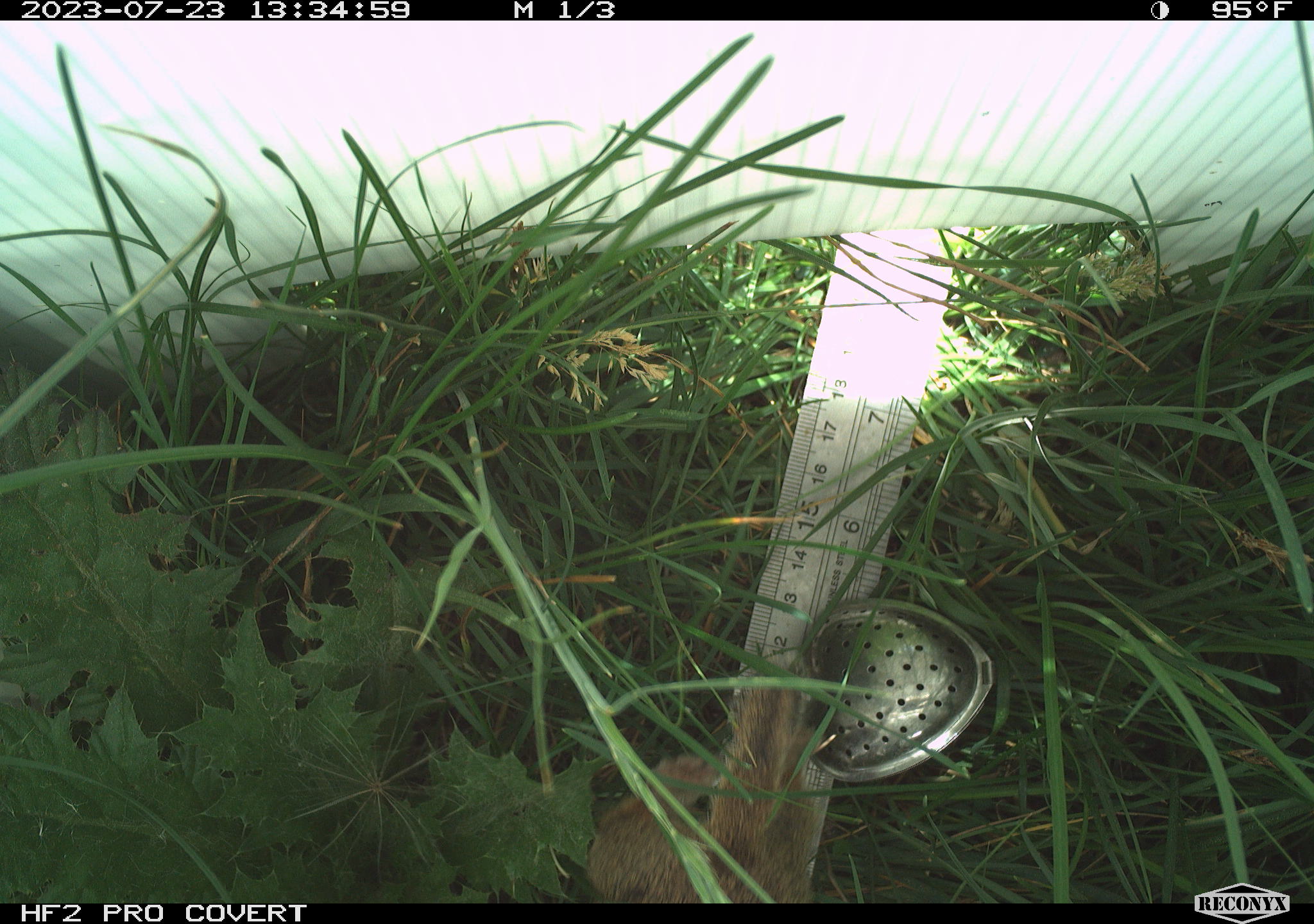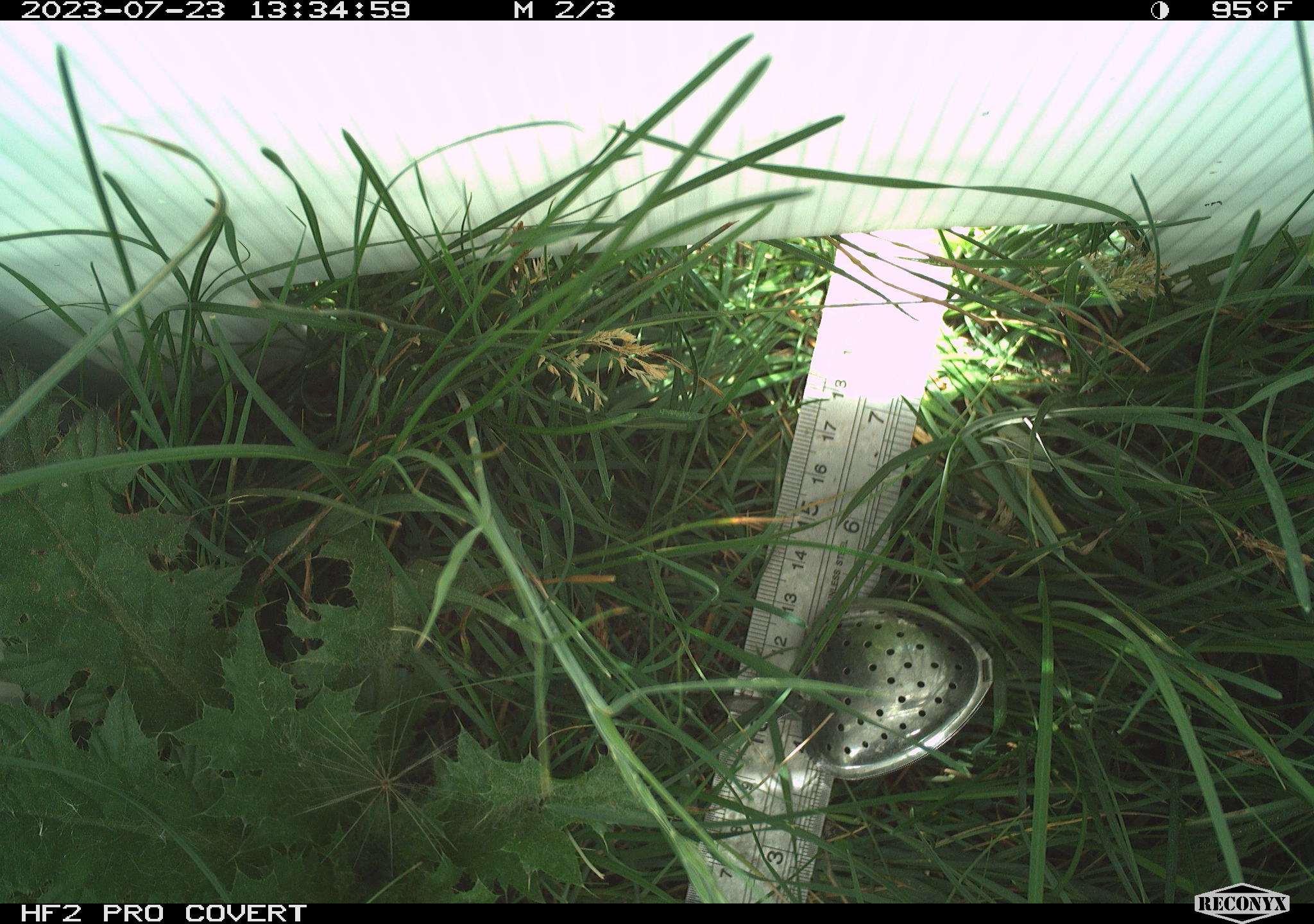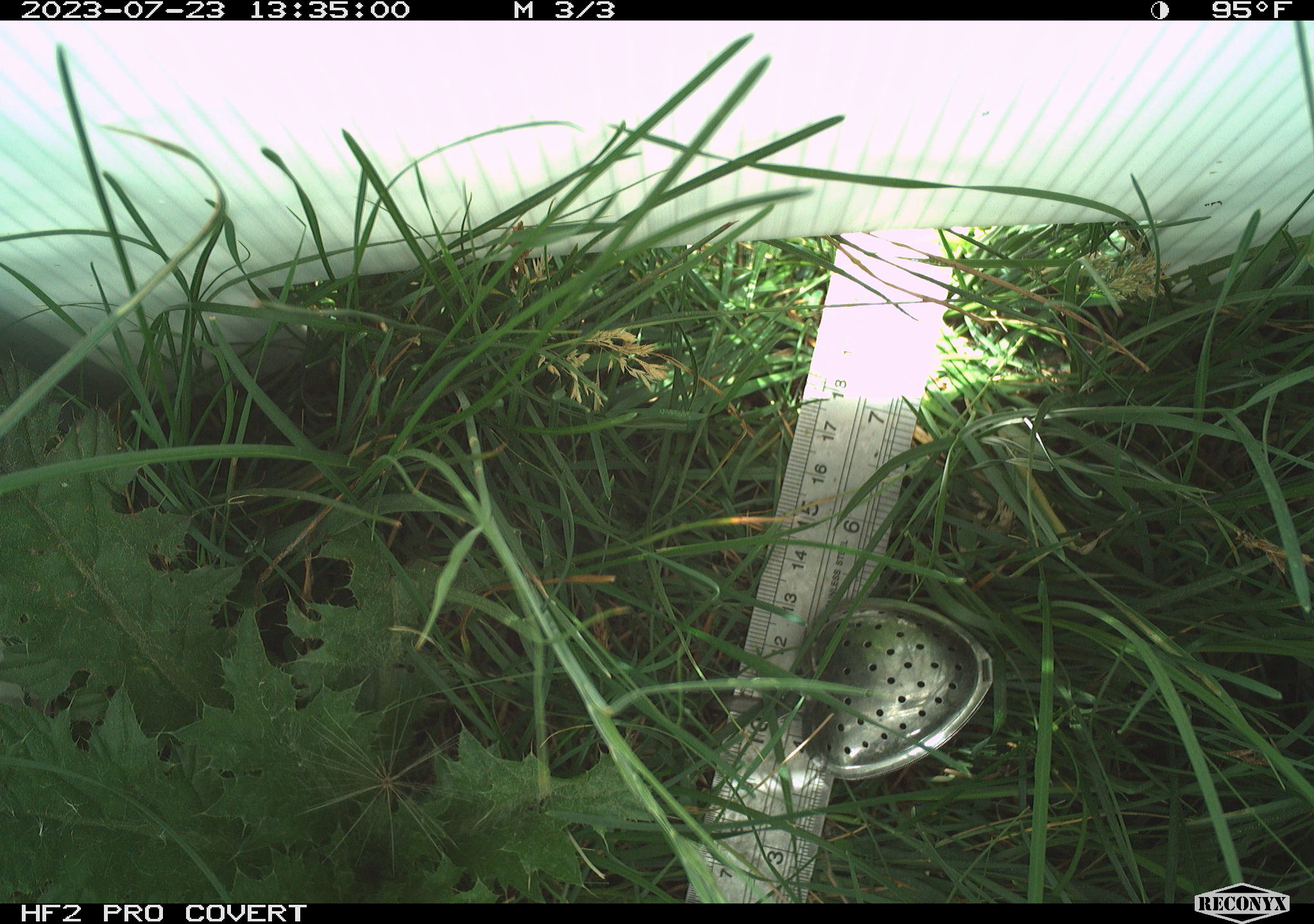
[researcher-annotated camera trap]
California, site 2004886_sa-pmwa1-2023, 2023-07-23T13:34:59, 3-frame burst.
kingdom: Animalia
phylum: Chordata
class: Mammalia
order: Rodentia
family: Sciuridae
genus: Urocitellus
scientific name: Urocitellus beldingi beldingi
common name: belding's ground squirrel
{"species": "belding's ground squirrel (Urocitellus beldingi beldingi)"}